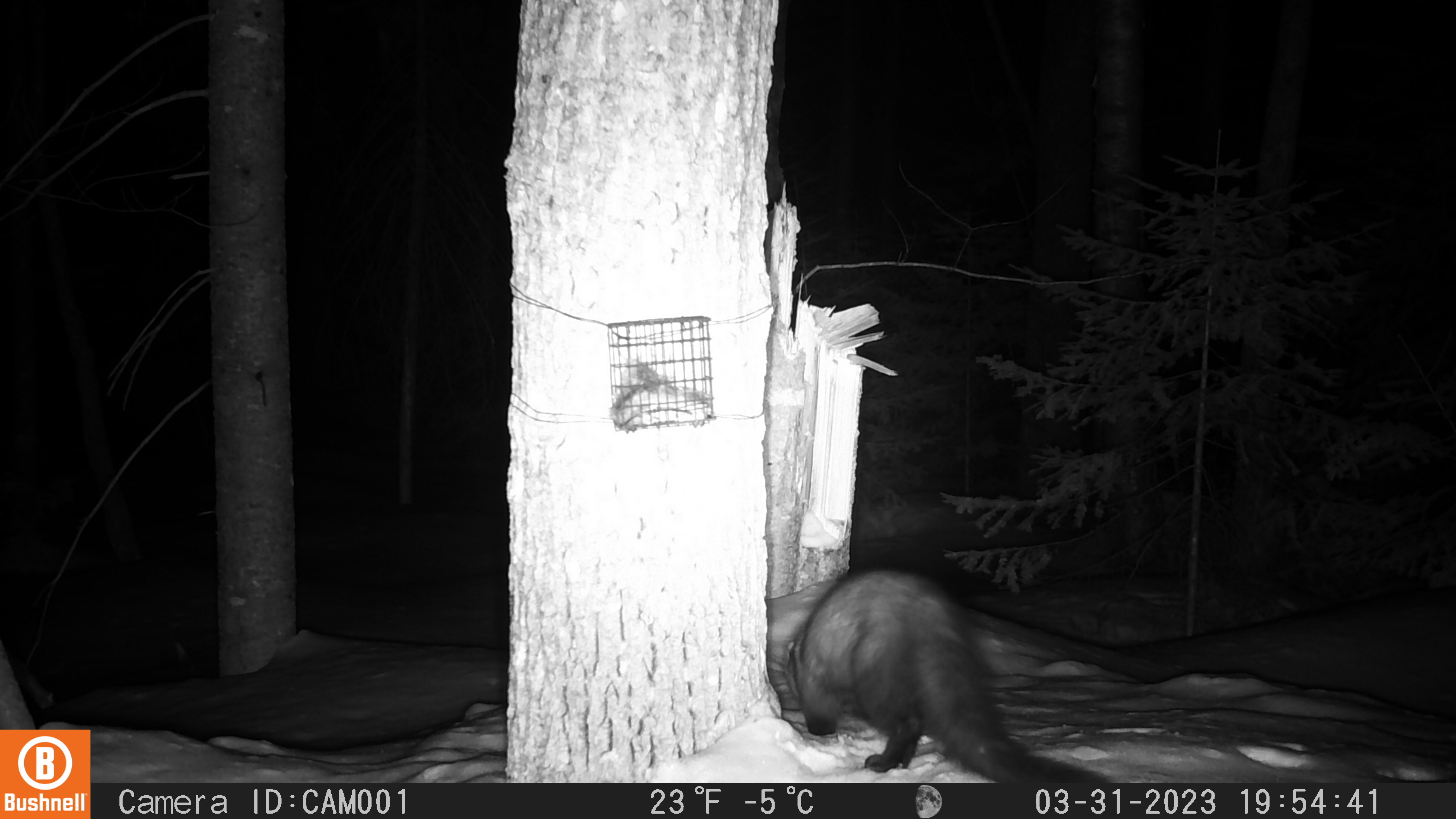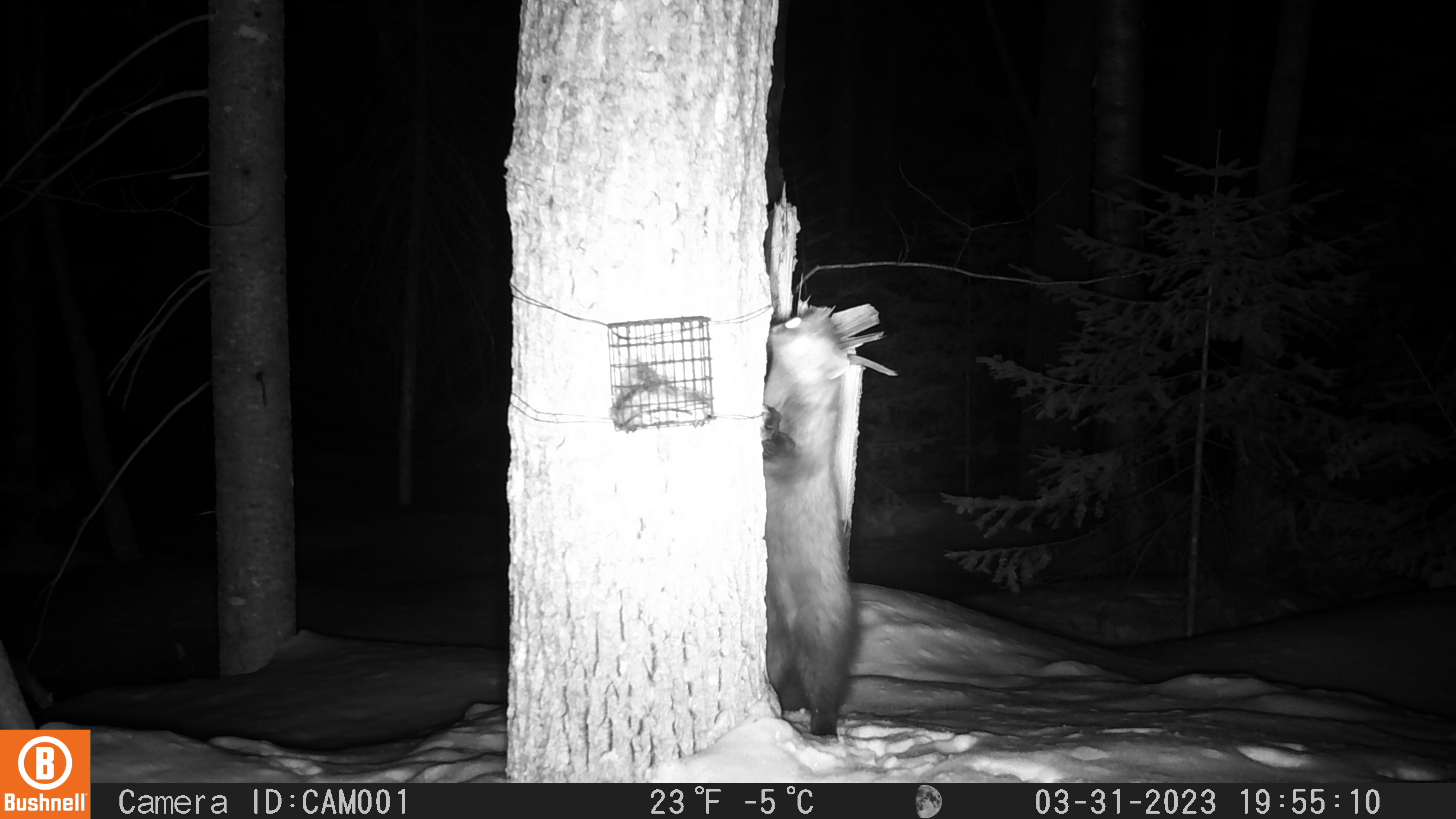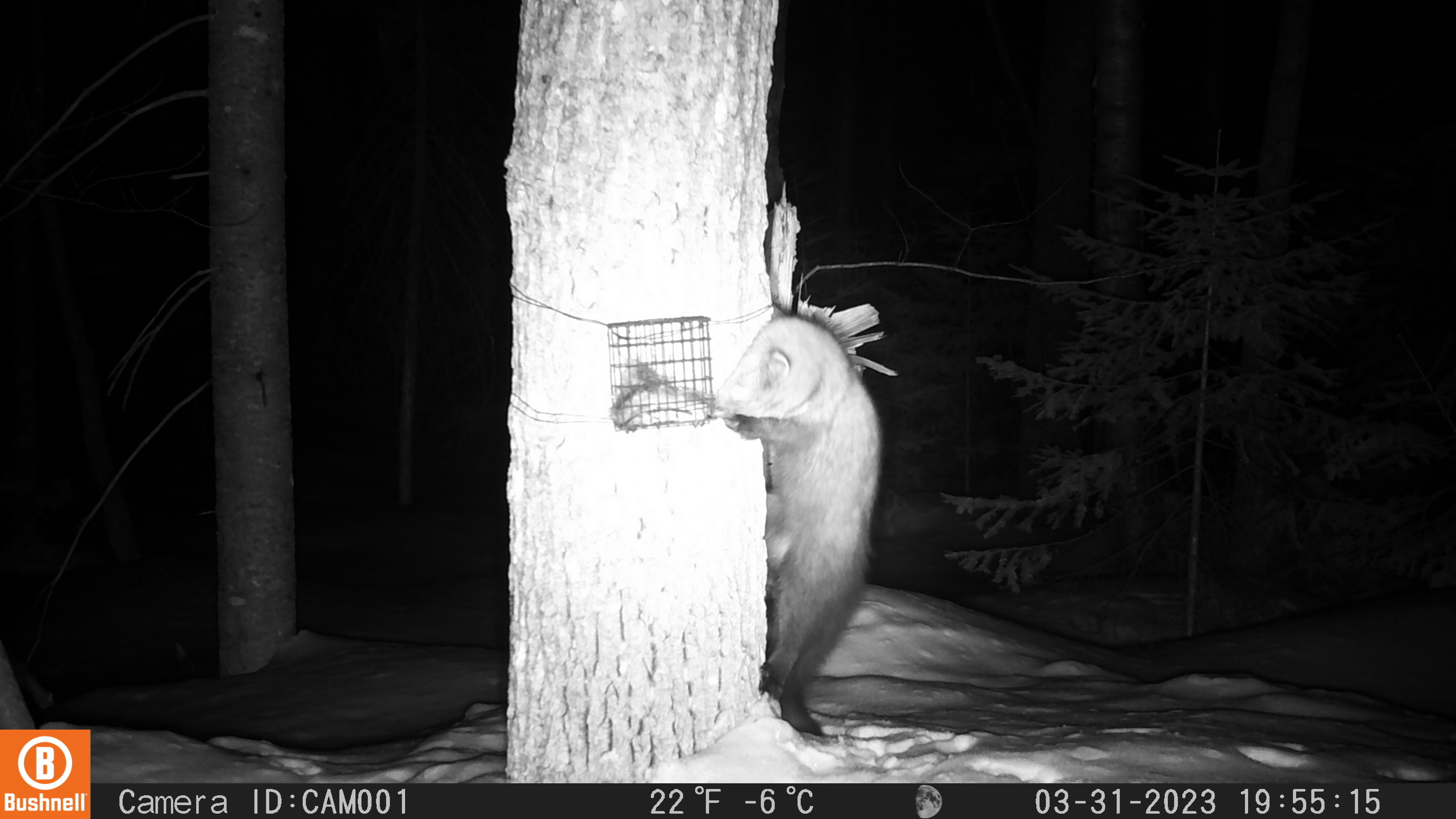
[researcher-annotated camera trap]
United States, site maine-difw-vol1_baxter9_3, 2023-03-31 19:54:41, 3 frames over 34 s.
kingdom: Animalia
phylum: Chordata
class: Mammalia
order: Carnivora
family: Mustelidae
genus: Pekania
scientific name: Pekania pennanti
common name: fisher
Fisher (Pekania pennanti).